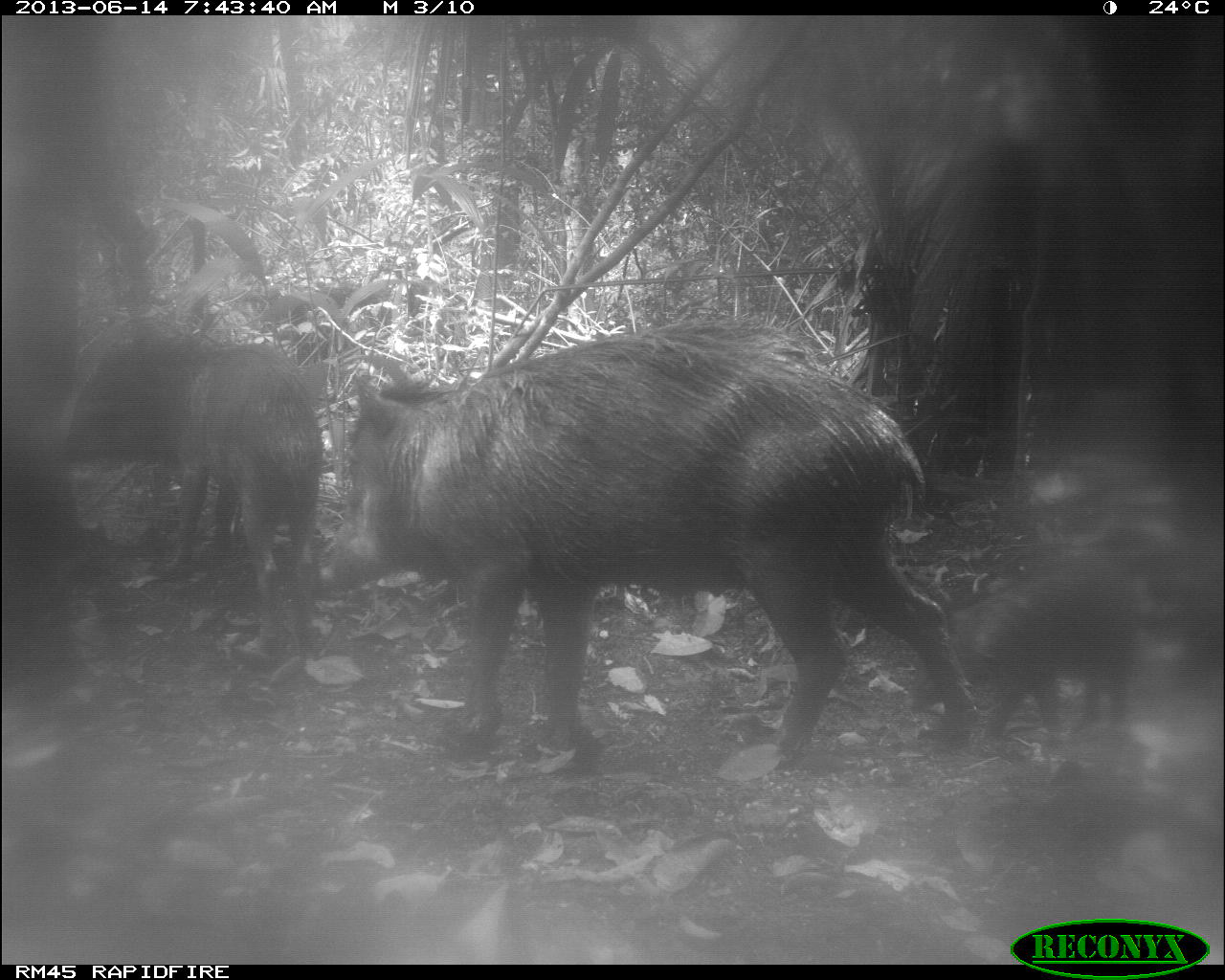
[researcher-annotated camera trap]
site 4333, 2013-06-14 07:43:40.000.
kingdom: Animalia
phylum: Chordata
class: Mammalia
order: Artiodactyla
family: Tayassuidae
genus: Tayassu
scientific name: Tayassu pecari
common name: white-lipped peccary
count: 6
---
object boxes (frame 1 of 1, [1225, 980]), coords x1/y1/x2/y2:
tayassu pecari: 312/322/983/758; 54/318/328/651; 901/554/1140/754